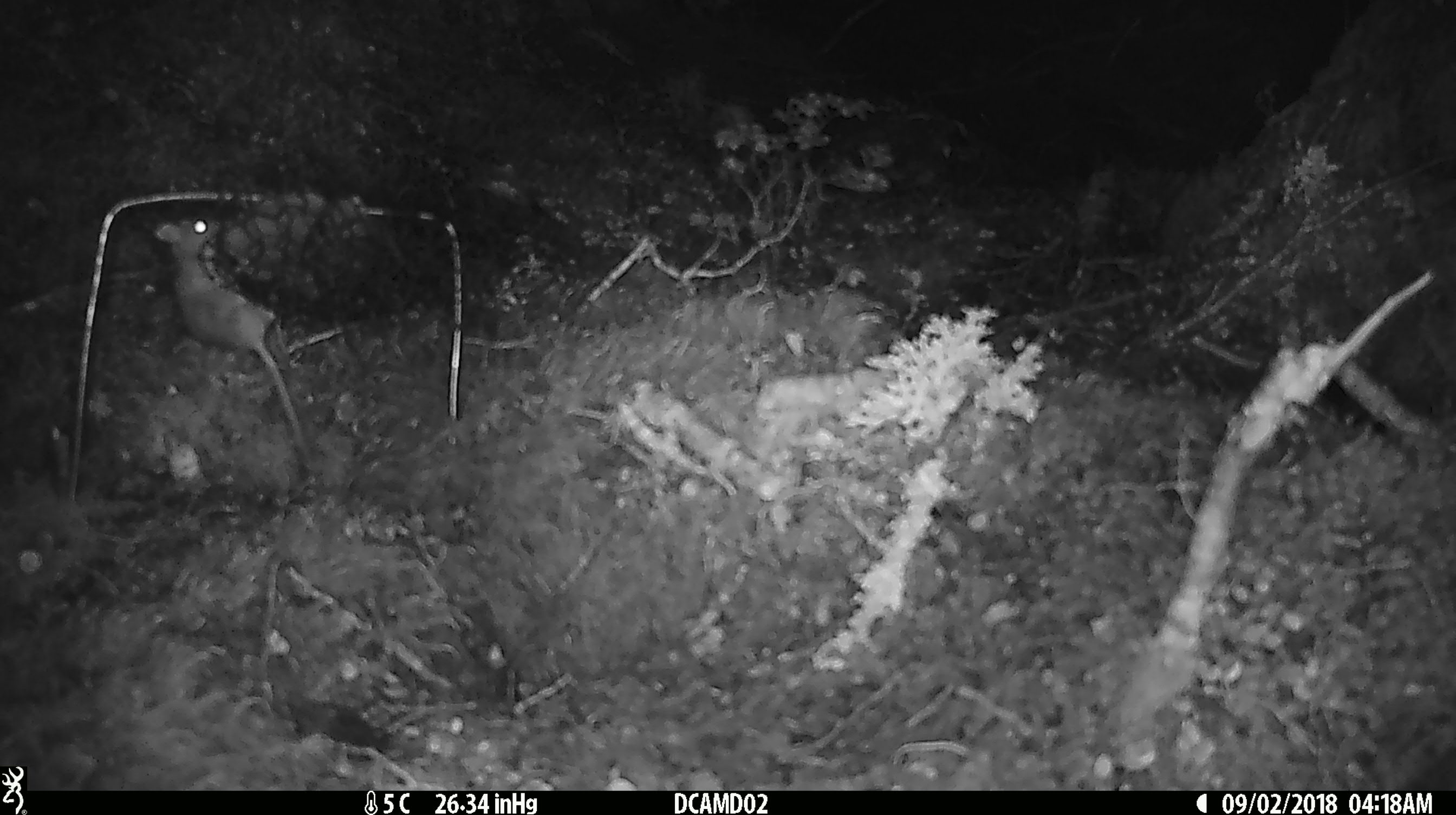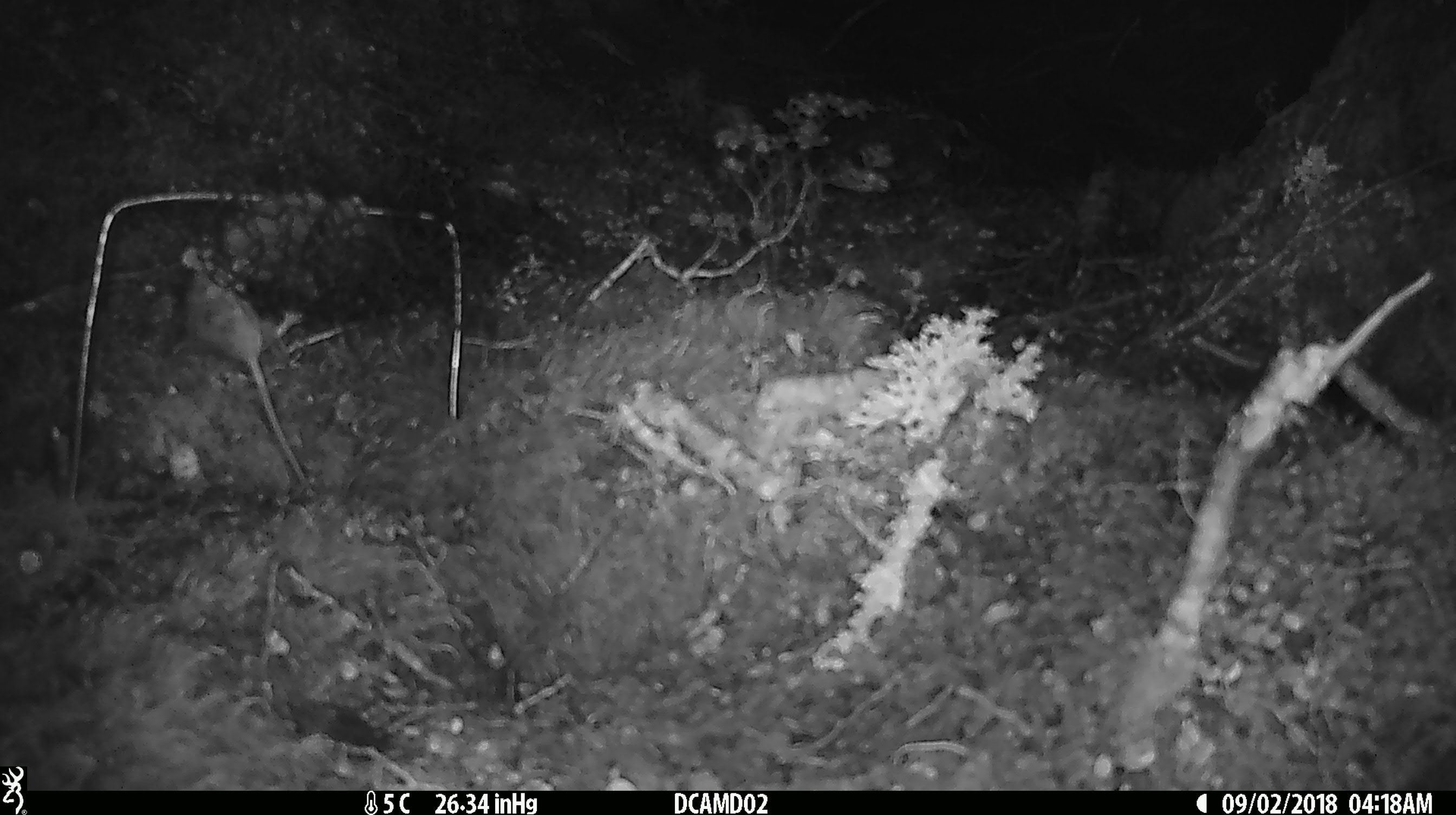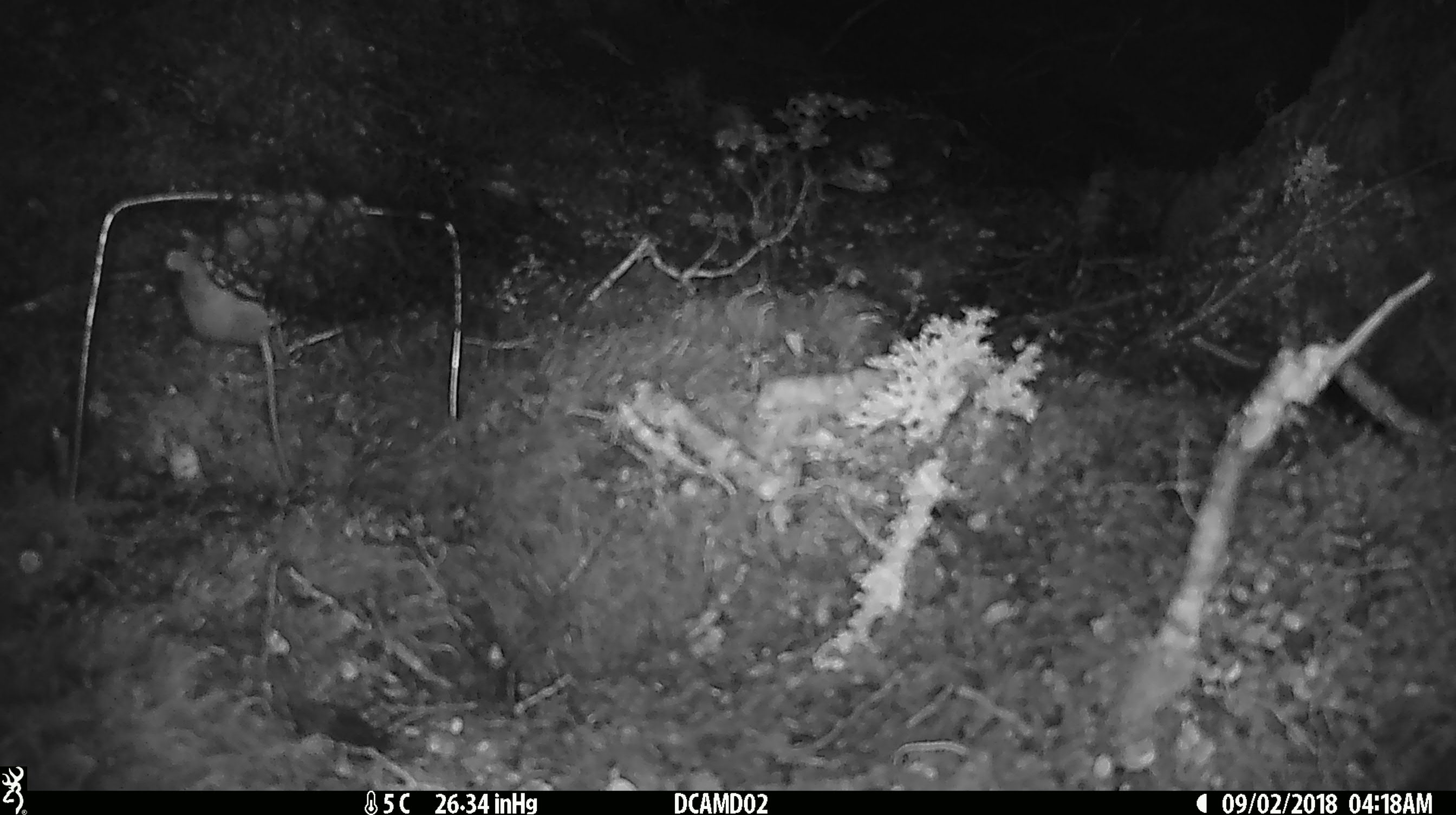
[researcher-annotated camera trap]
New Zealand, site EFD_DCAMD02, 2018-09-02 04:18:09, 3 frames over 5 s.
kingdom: Animalia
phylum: Chordata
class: Mammalia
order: Rodentia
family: Muridae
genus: Mus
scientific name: Mus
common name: mouse